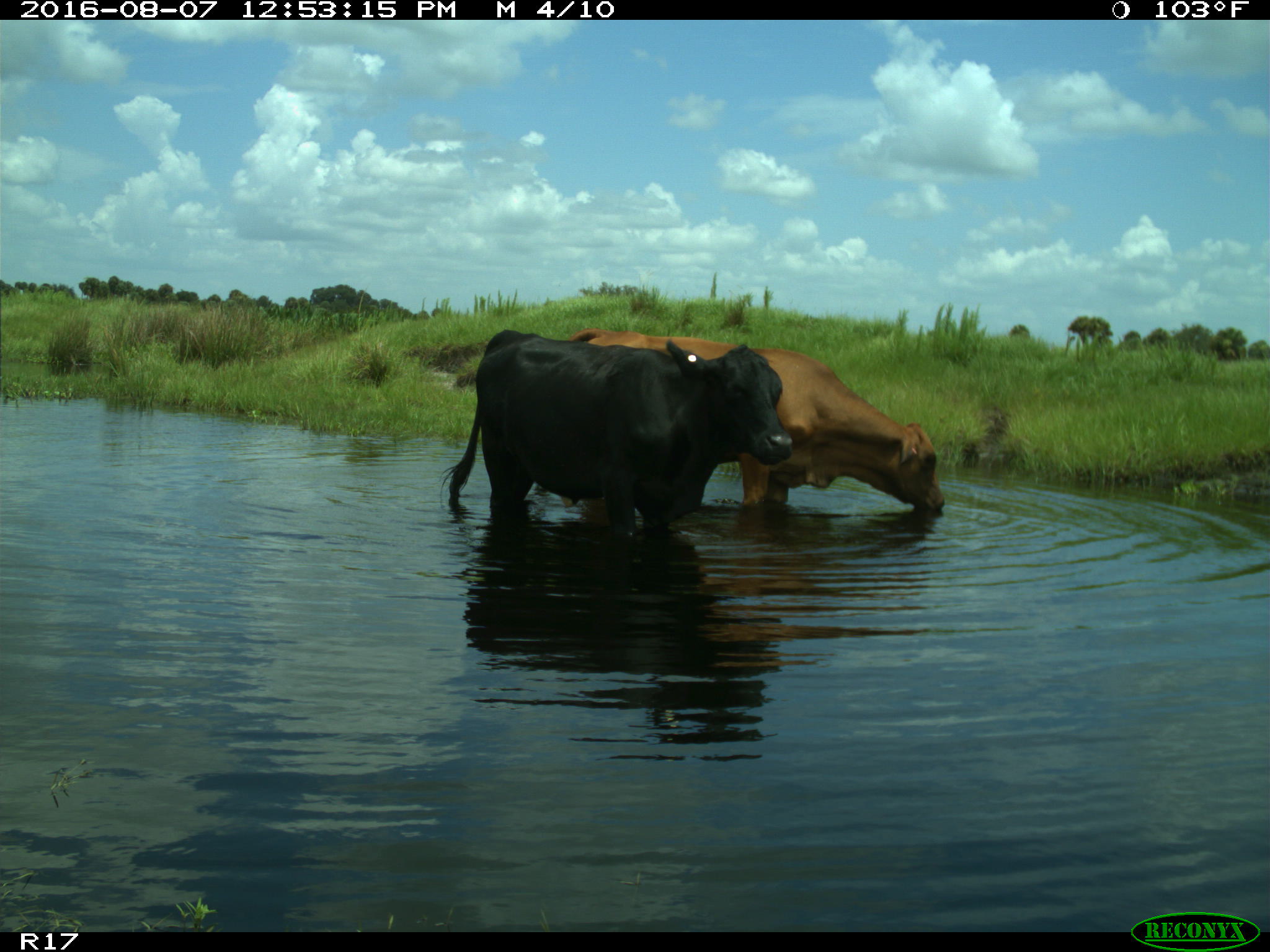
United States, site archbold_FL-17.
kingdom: Animalia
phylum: Chordata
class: Mammalia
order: Artiodactyla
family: Bovidae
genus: Bos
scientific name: Bos taurus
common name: domestic cow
Bos taurus (domestic cow).